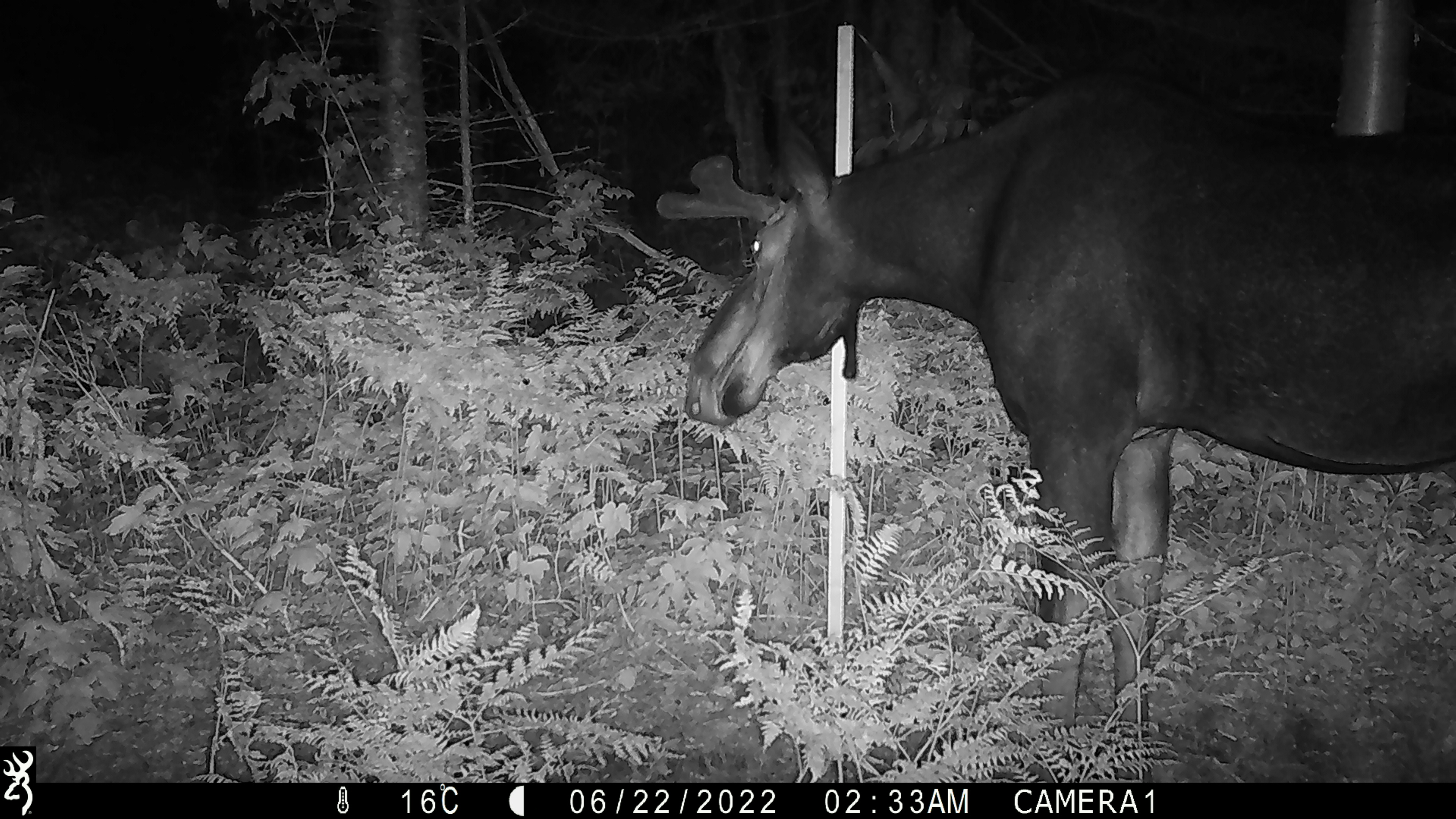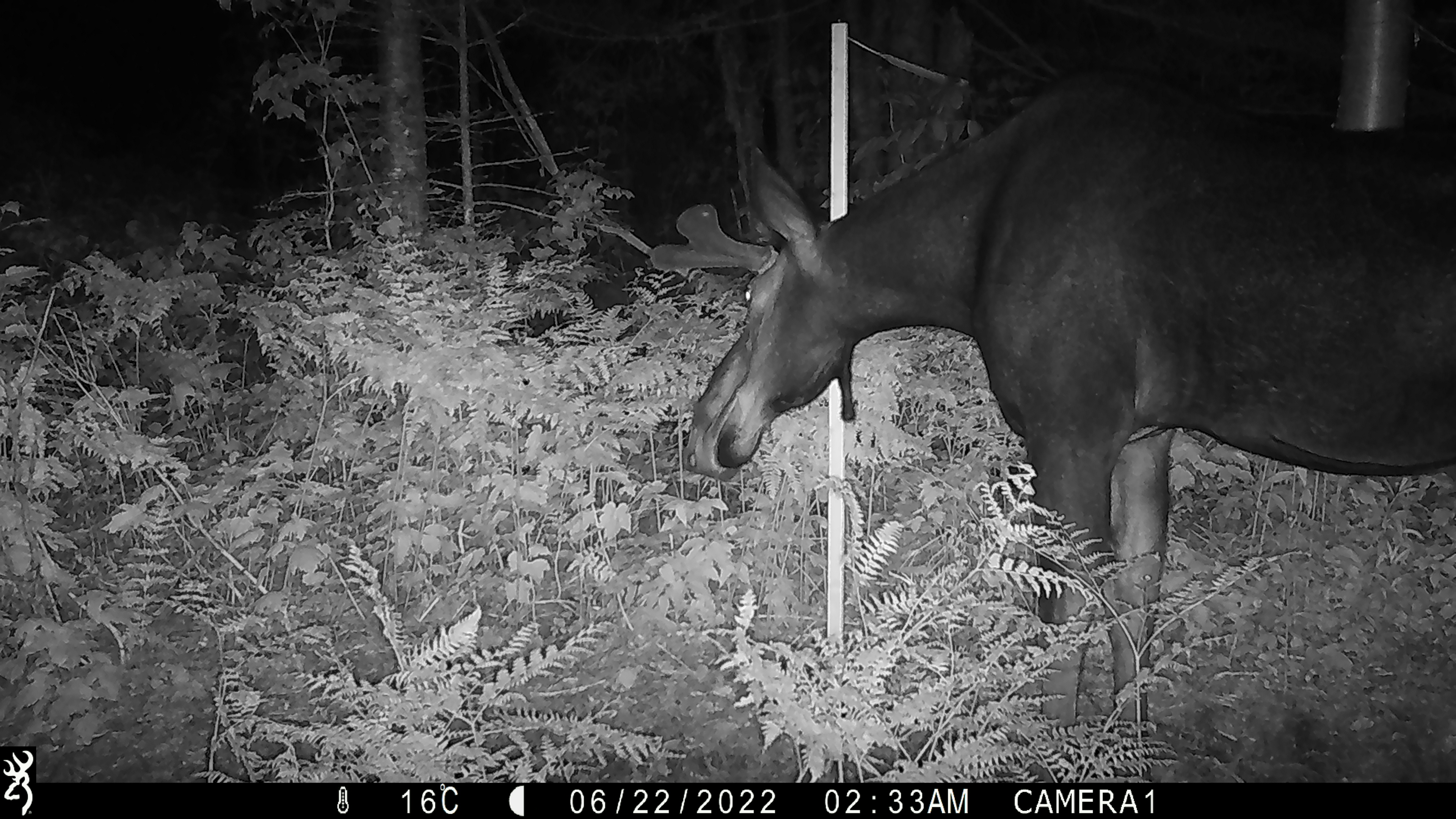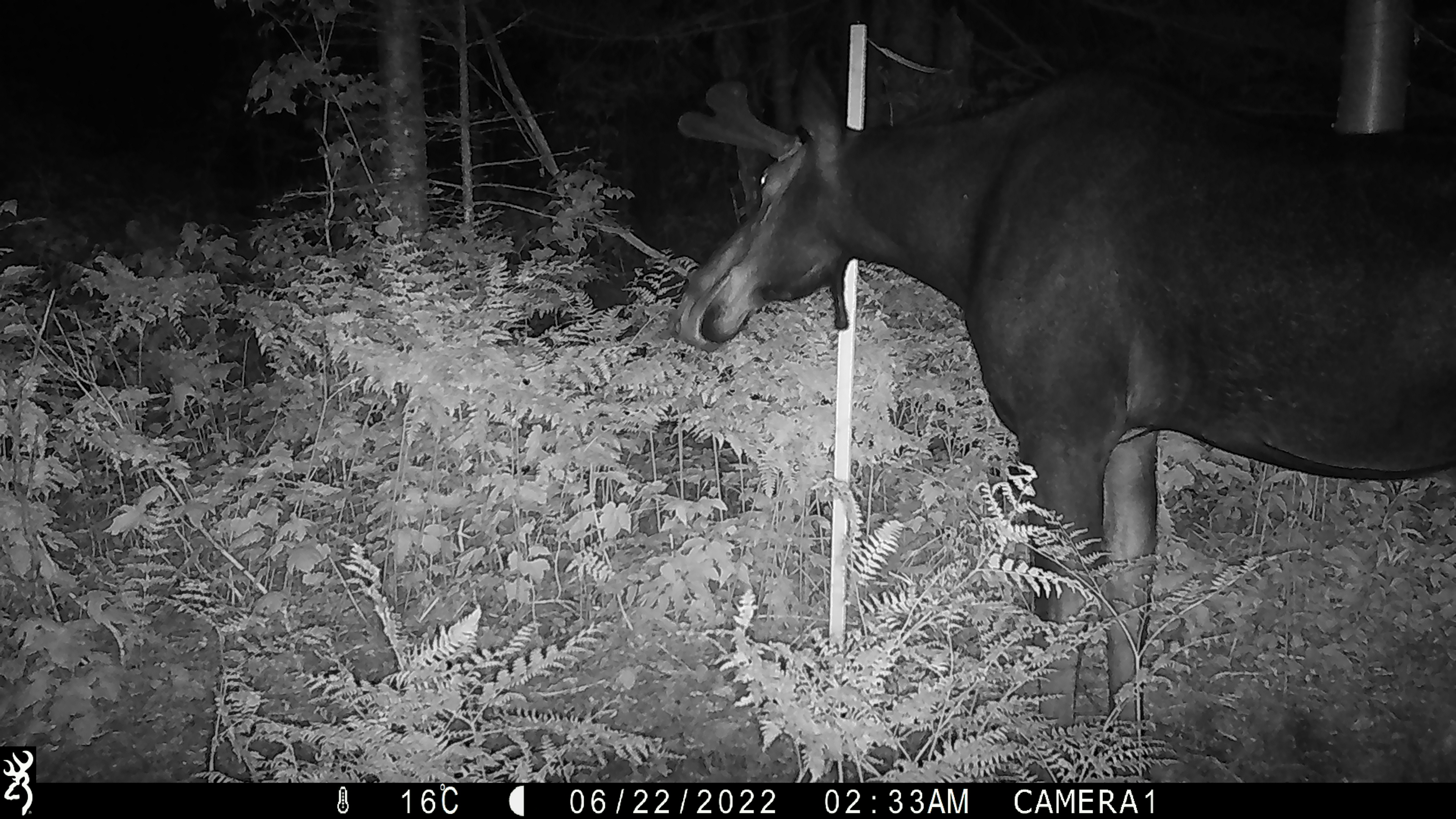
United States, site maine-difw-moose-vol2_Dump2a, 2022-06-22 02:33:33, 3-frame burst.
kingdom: Animalia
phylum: Chordata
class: Mammalia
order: Artiodactyla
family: Cervidae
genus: Alces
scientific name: Alces alces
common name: moose